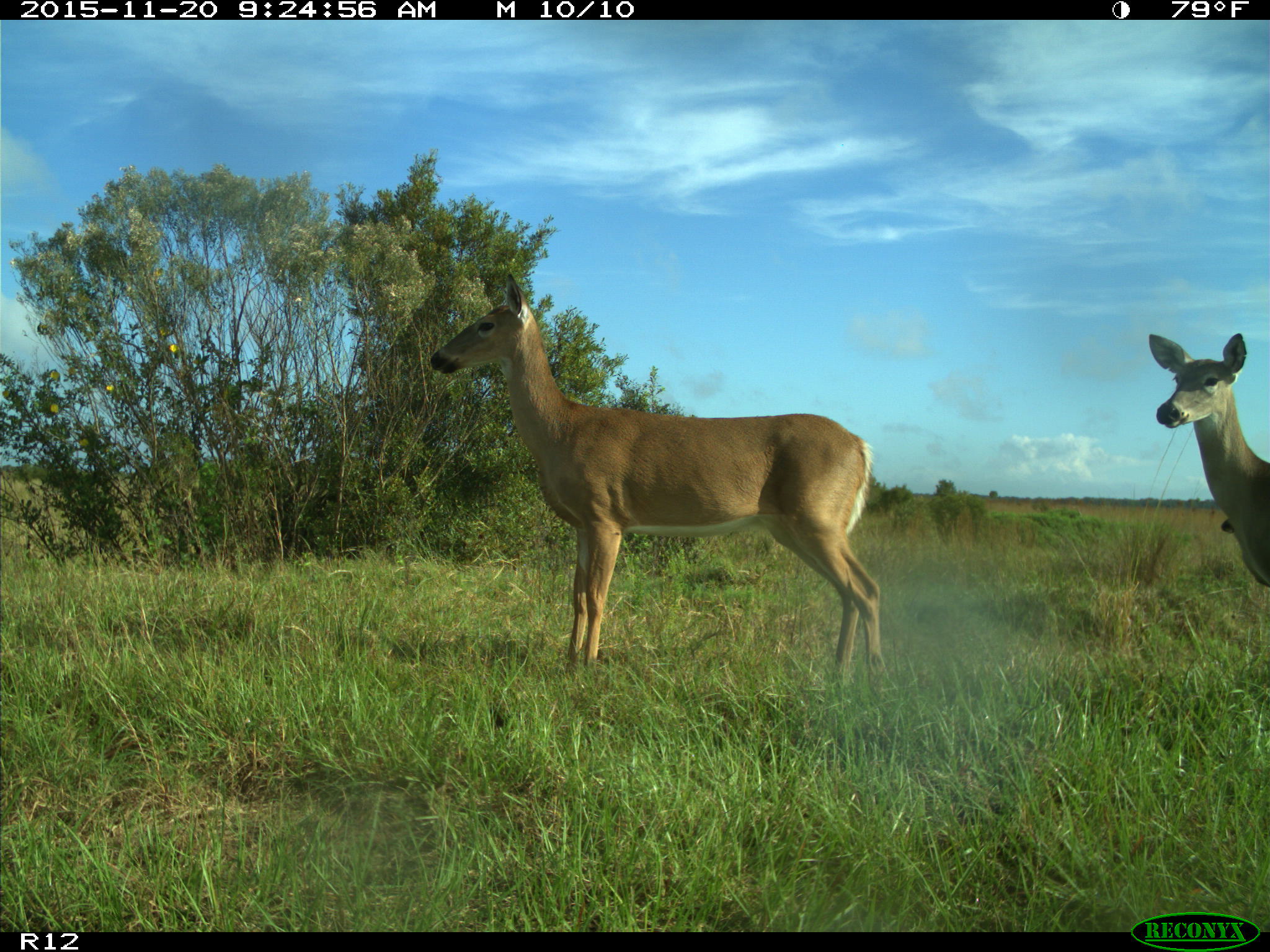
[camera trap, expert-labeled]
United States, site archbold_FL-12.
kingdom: Animalia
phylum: Chordata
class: Mammalia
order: Artiodactyla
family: Cervidae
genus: Odocoileus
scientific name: Odocoileus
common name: deer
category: unidentified deer